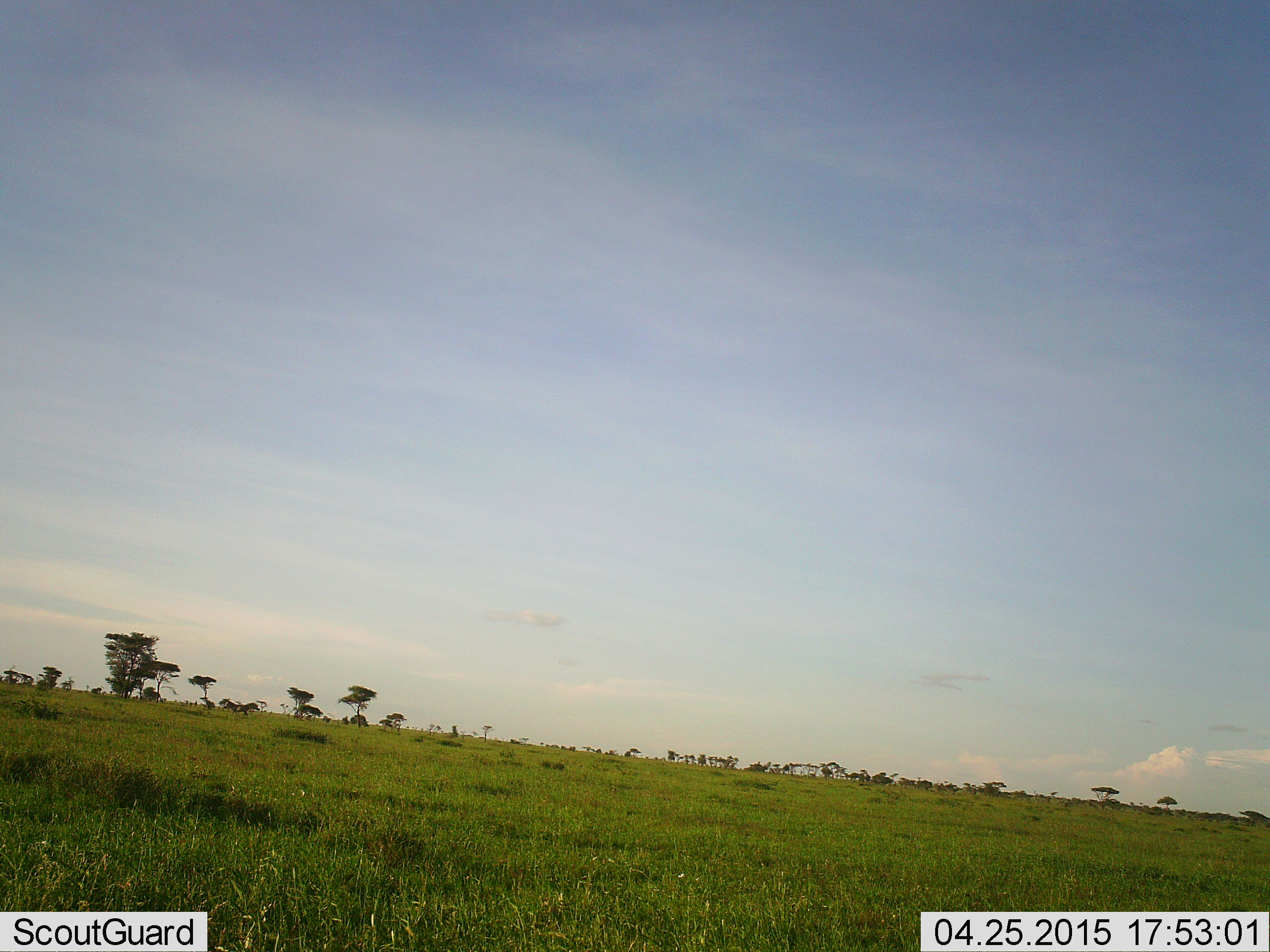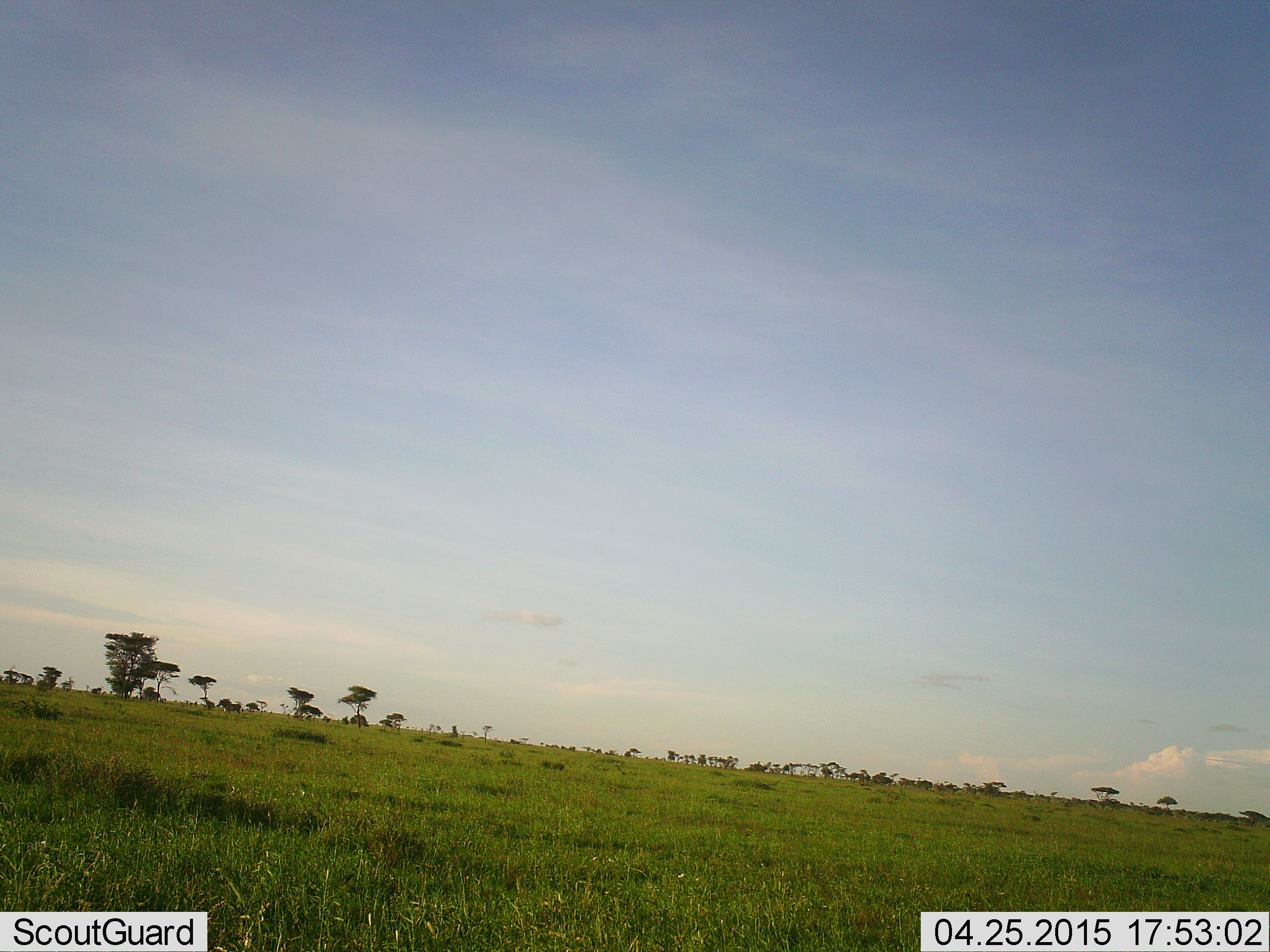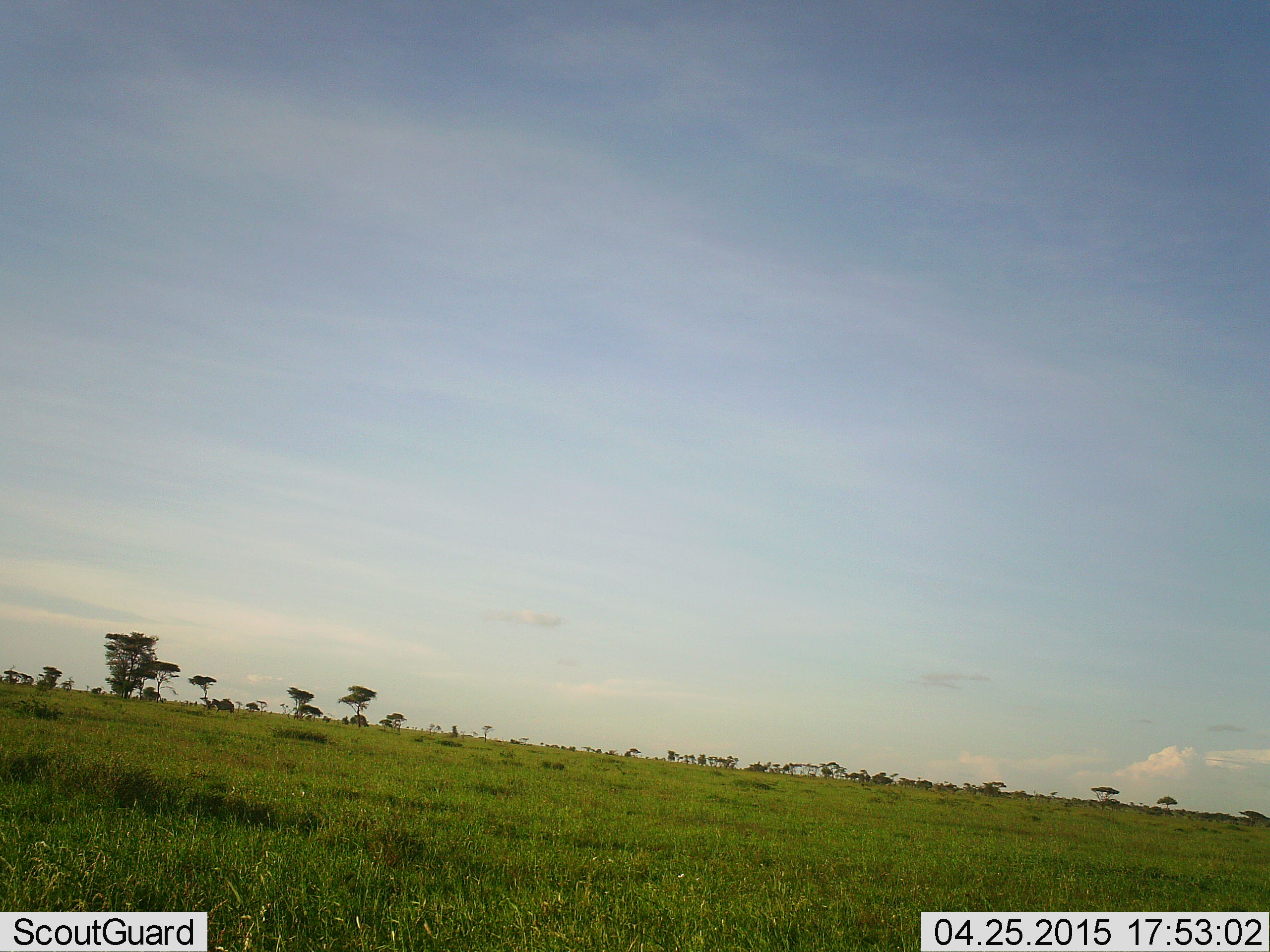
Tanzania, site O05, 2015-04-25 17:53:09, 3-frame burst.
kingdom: Animalia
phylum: Chordata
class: Mammalia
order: Perissodactyla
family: Equidae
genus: Equus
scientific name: Equus quagga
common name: plains zebra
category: zebra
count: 1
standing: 0%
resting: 0%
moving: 100%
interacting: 0%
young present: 0%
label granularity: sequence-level